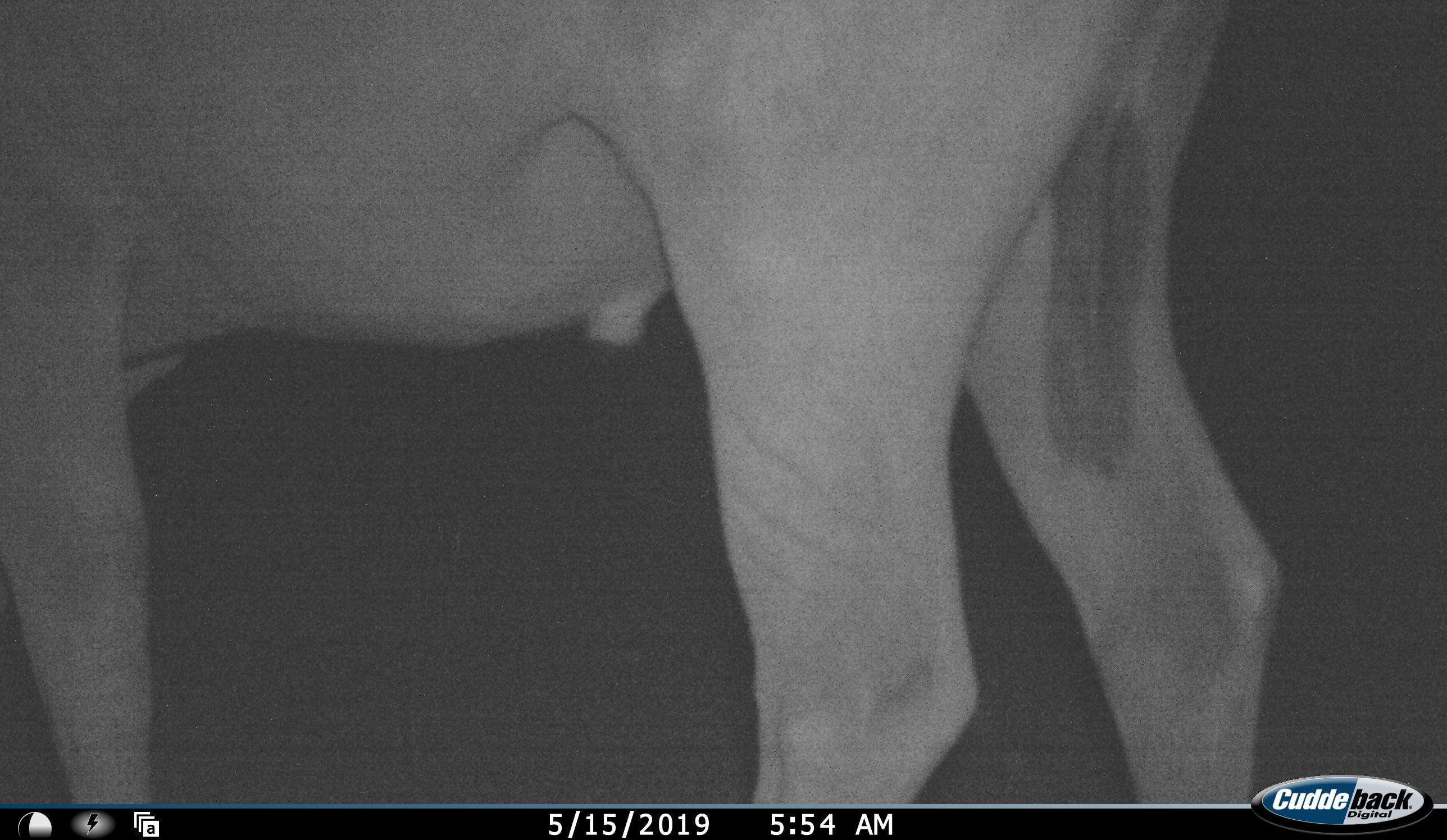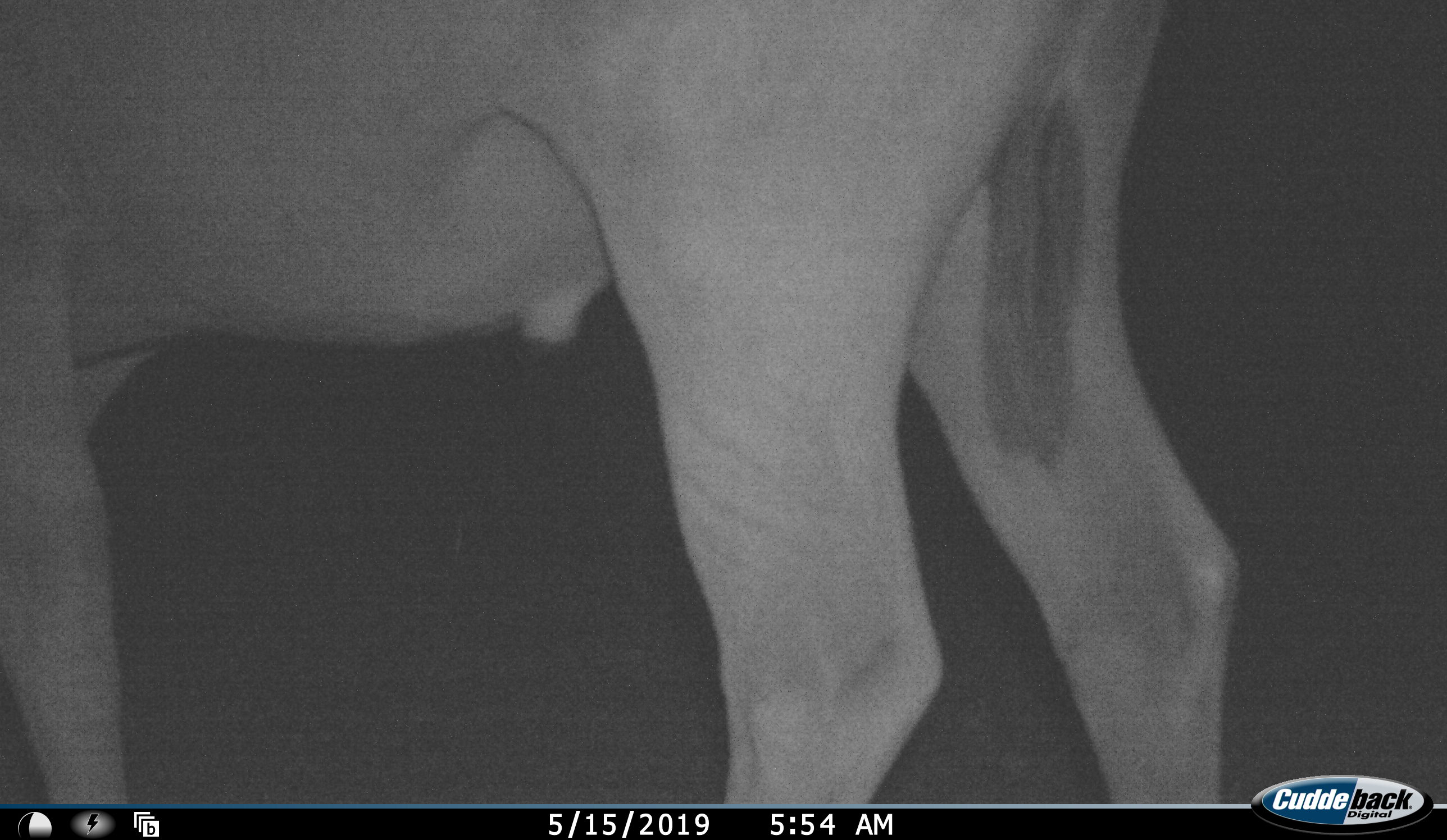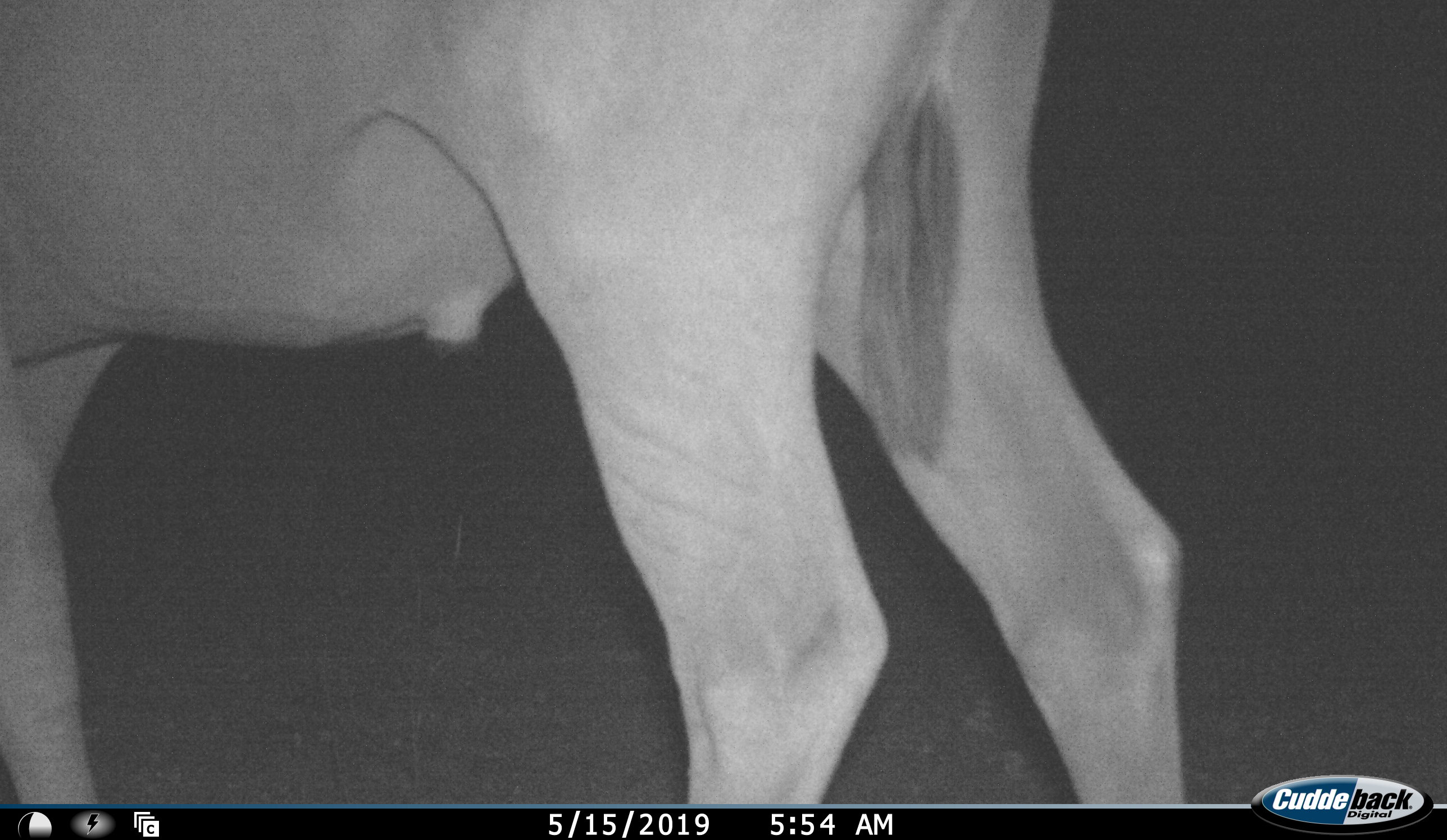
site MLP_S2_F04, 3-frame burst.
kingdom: Animalia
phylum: Chordata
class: Mammalia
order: Artiodactyla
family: Bovidae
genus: Tragelaphus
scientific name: Tragelaphus oryx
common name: eland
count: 1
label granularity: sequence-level